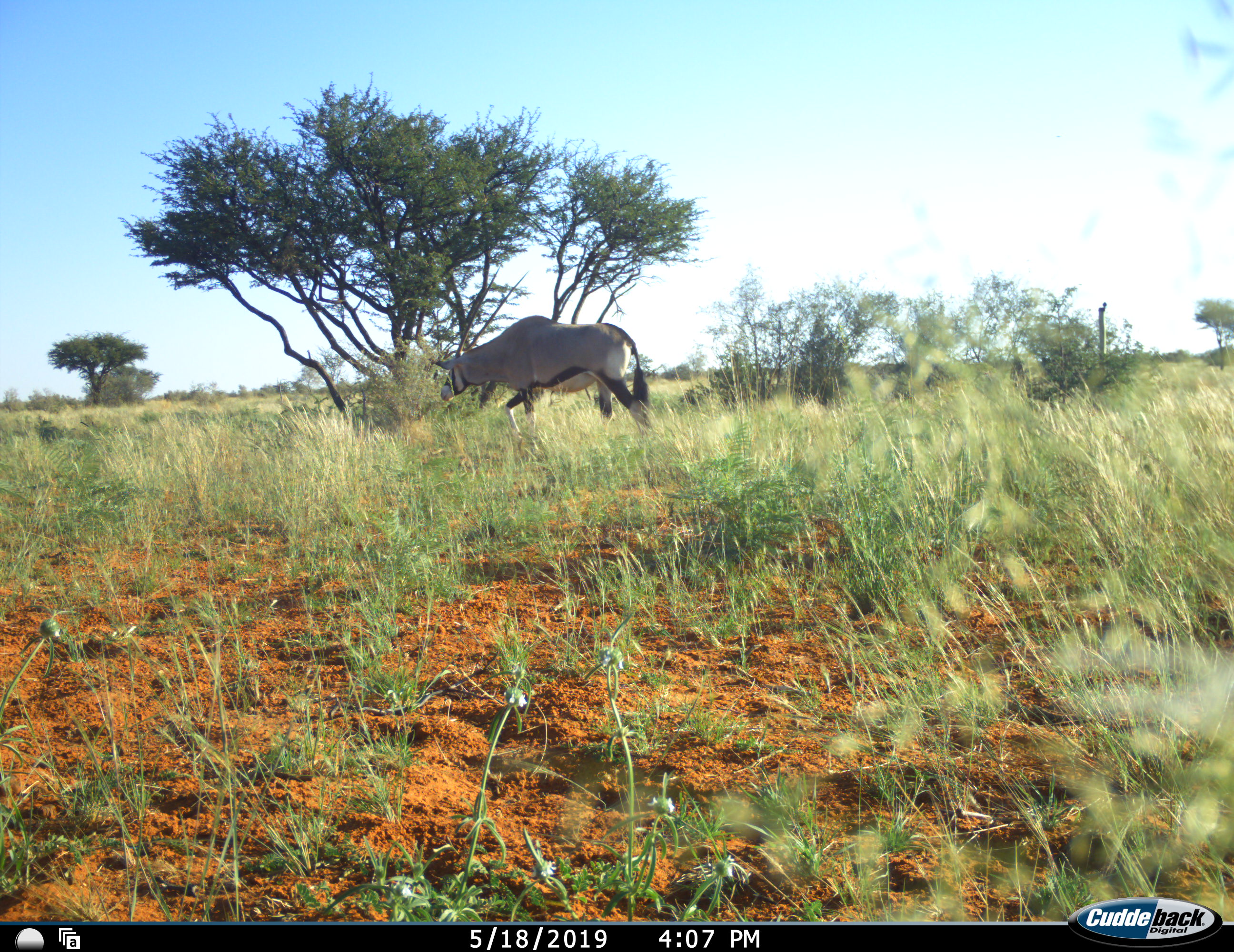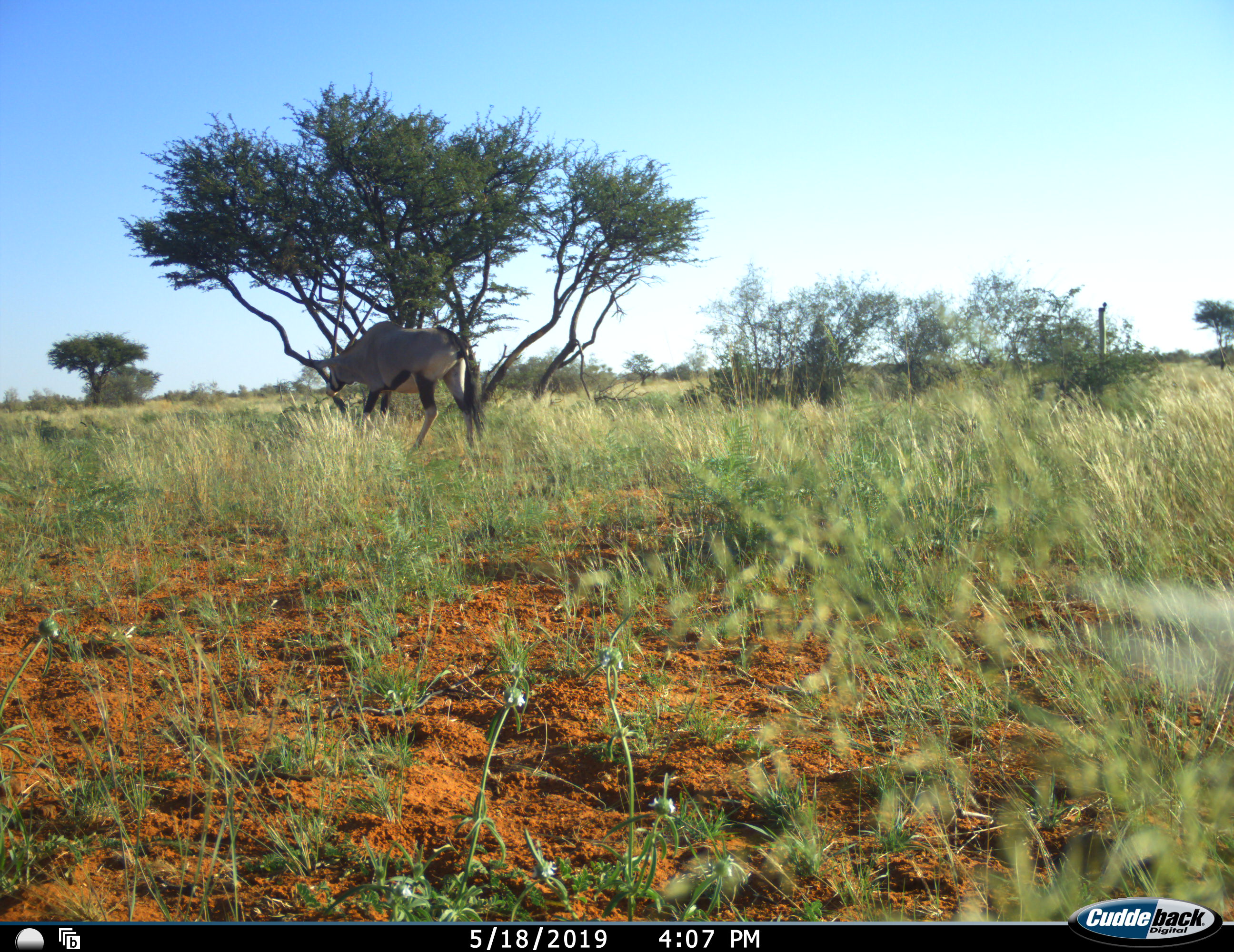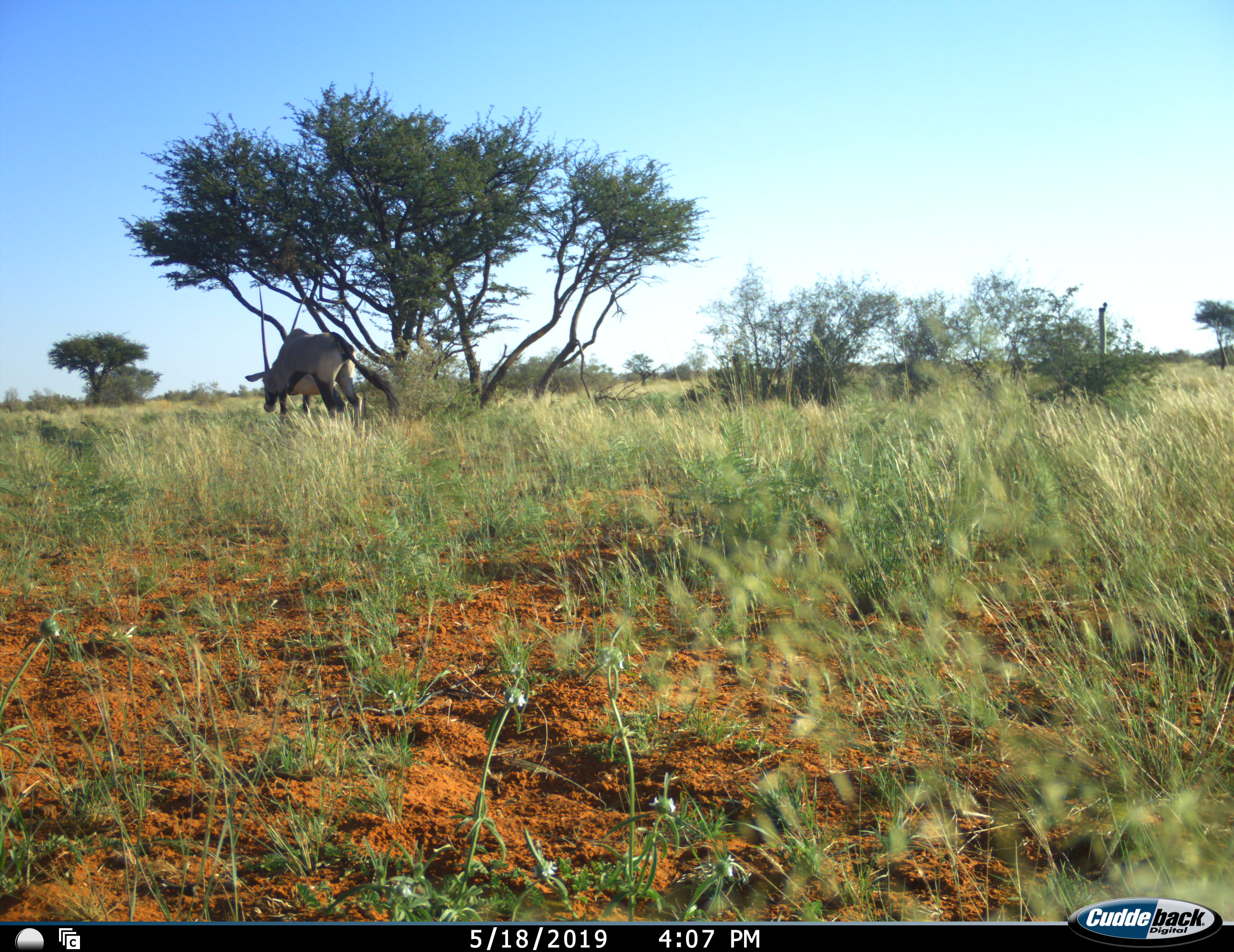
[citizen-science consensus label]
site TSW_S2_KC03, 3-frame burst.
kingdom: Animalia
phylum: Chordata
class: Mammalia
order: Artiodactyla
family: Bovidae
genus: Oryx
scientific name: Oryx gazella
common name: gemsbok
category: oryx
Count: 1.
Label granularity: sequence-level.